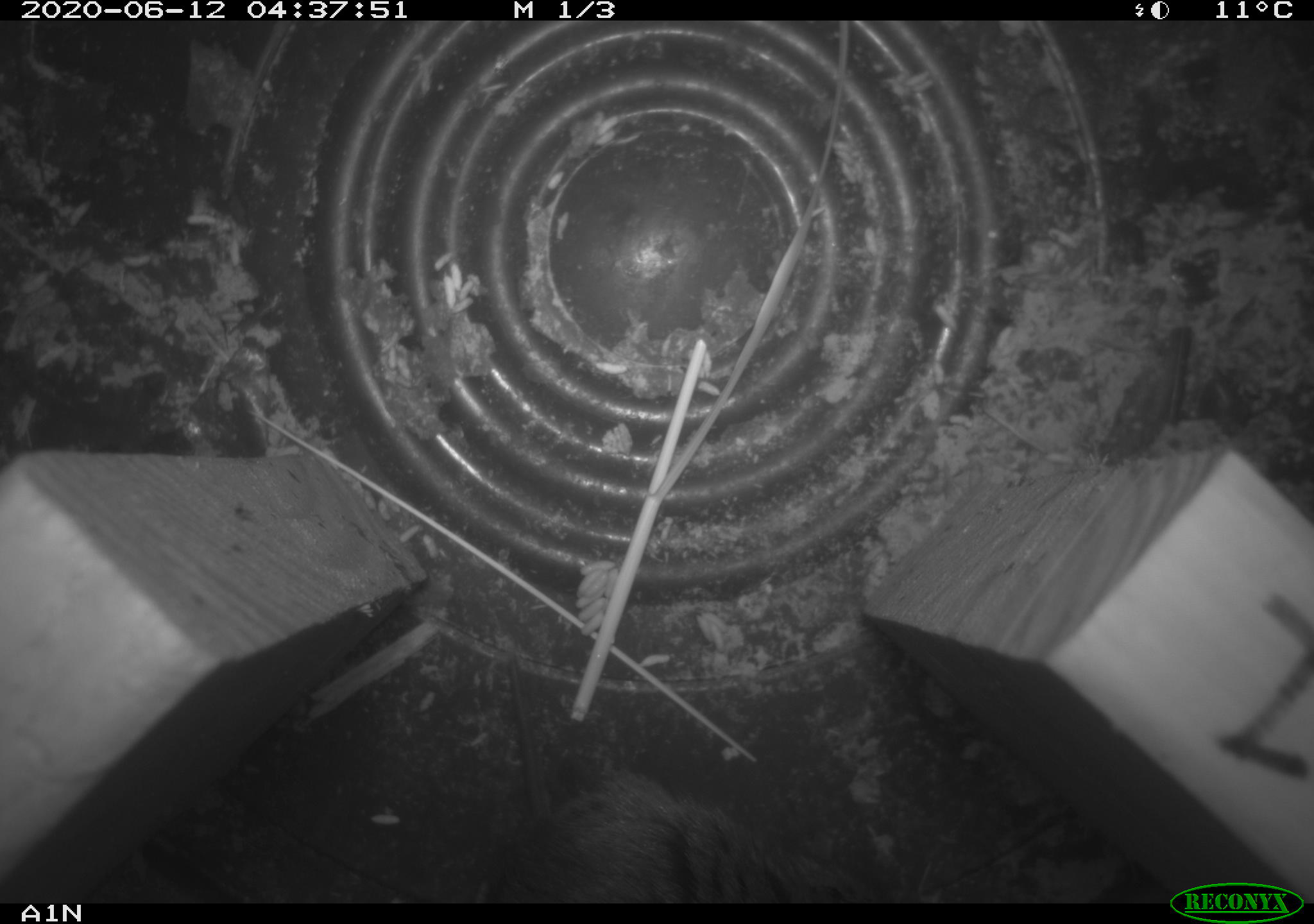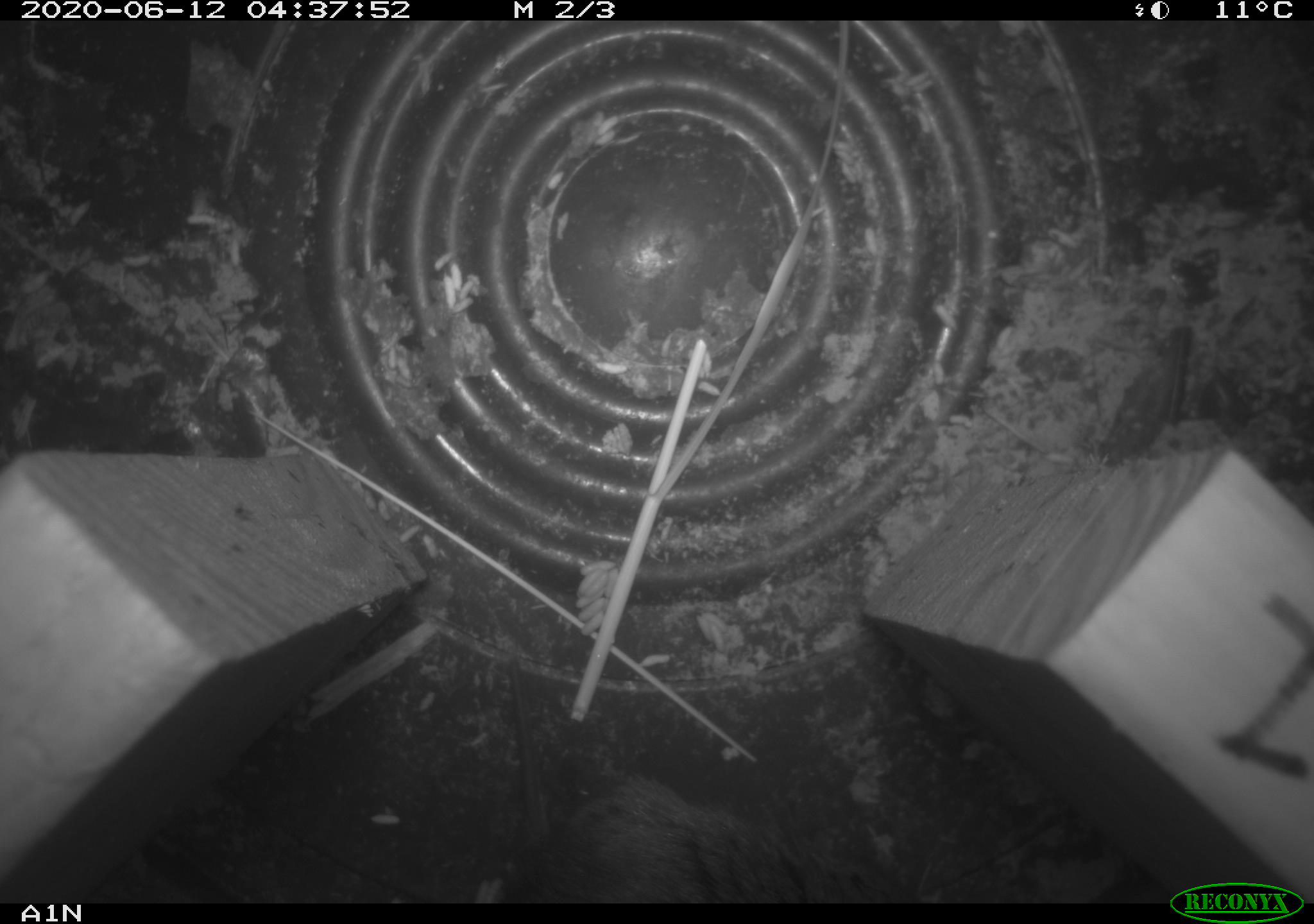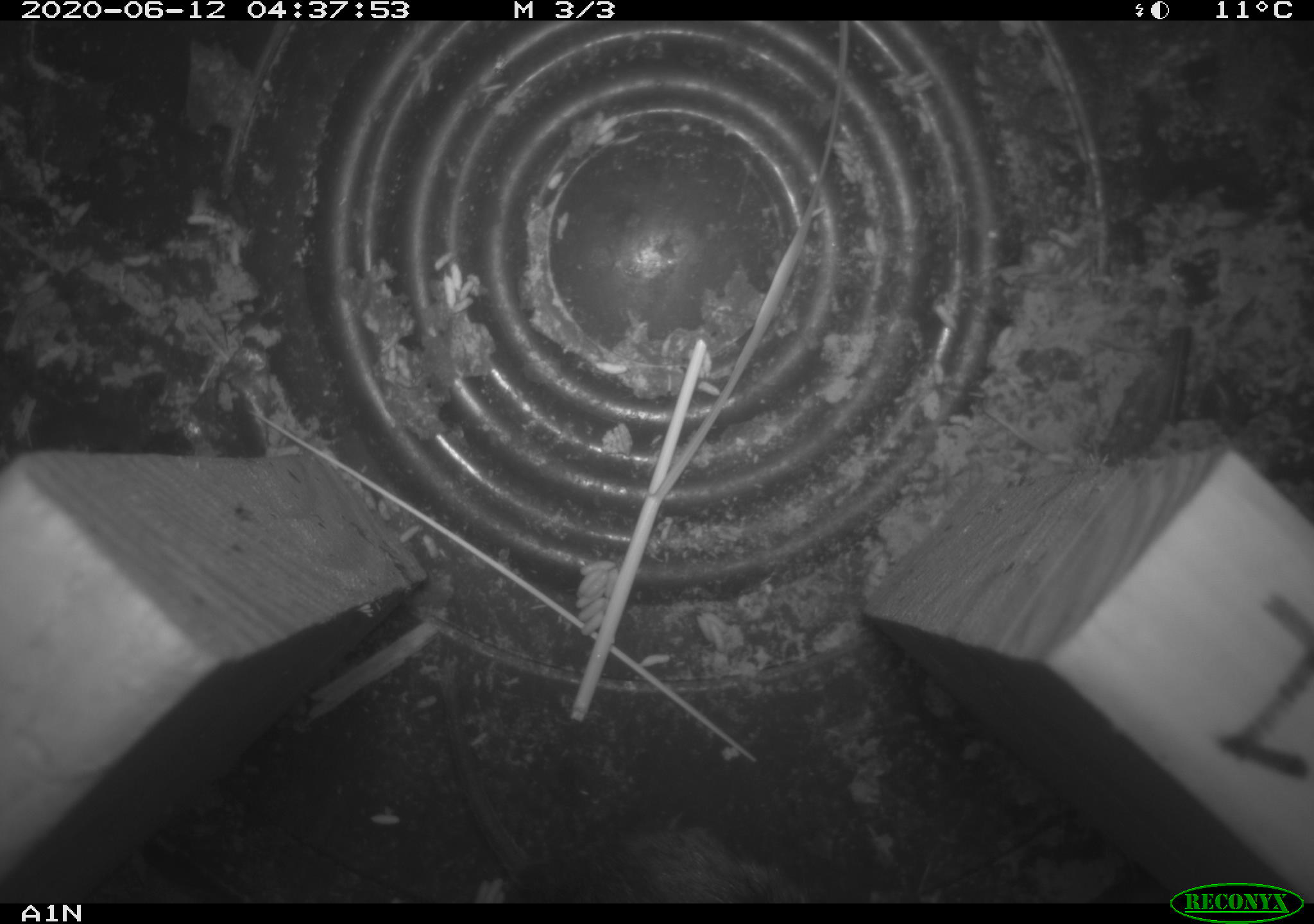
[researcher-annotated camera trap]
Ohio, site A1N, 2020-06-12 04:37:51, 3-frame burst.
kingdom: Animalia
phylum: Chordata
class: Mammalia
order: Rodentia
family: Cricetidae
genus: Microtus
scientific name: Microtus pennsylvanicus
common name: meadow vole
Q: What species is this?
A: Meadow vole (Microtus pennsylvanicus).